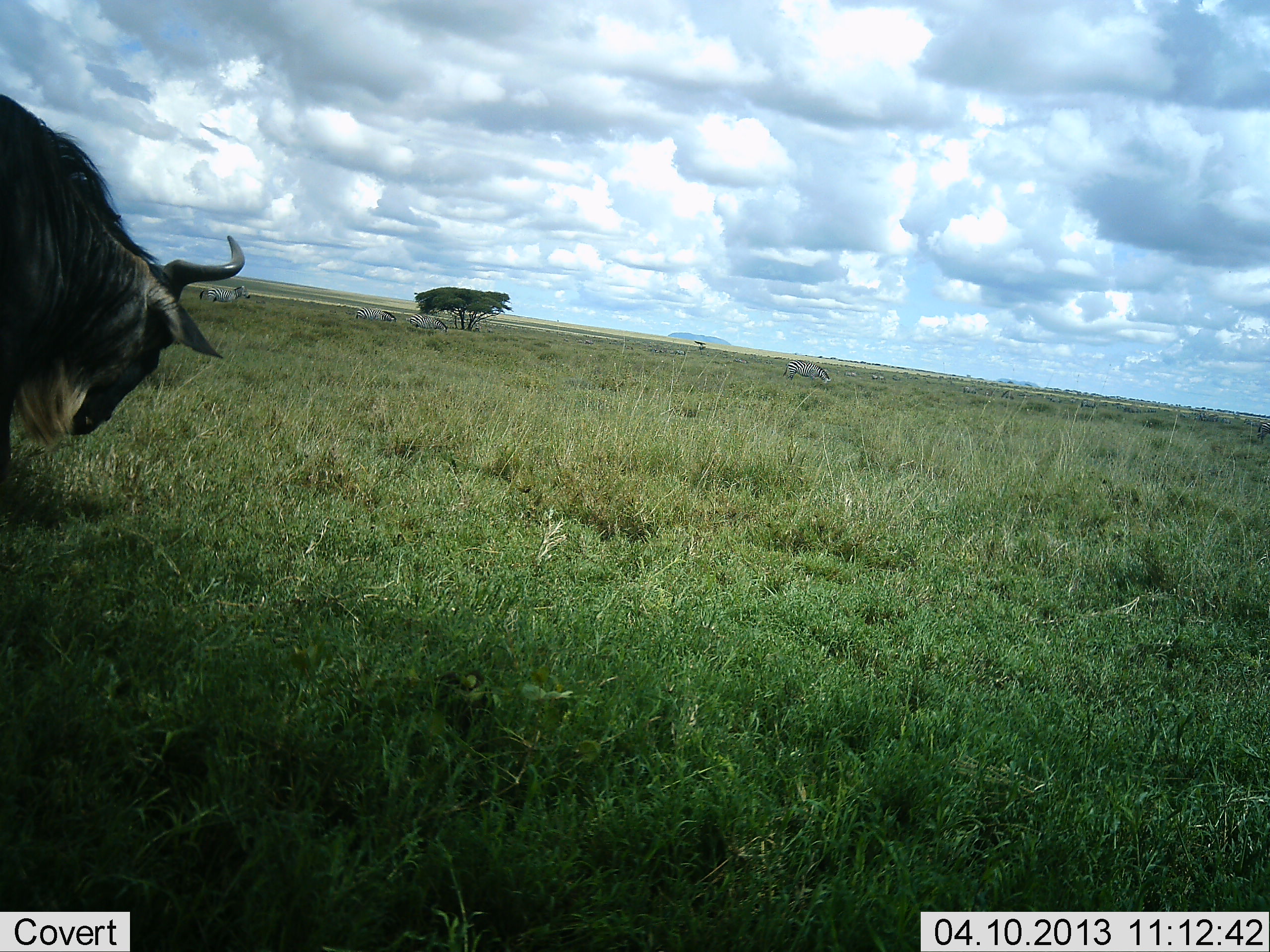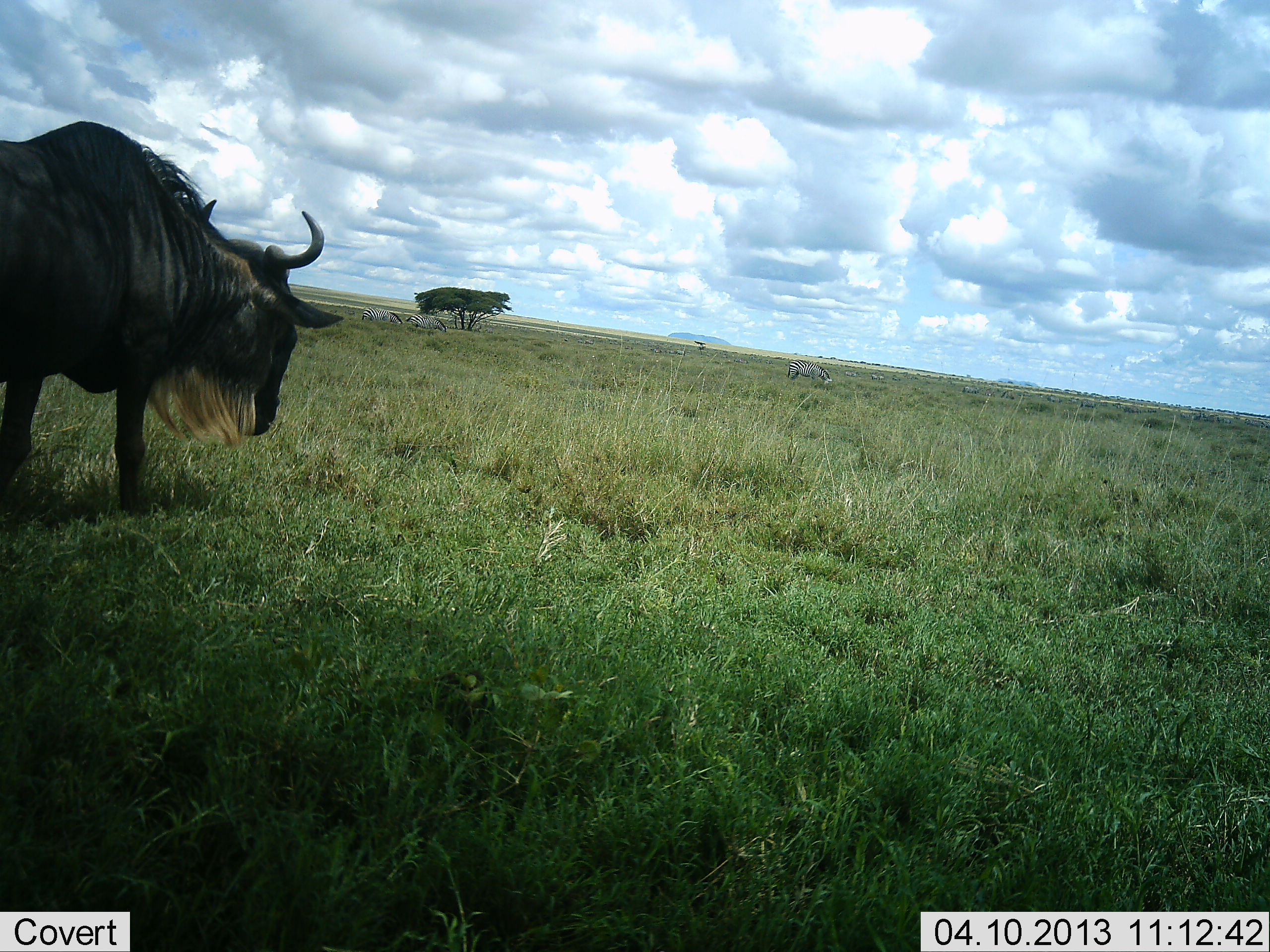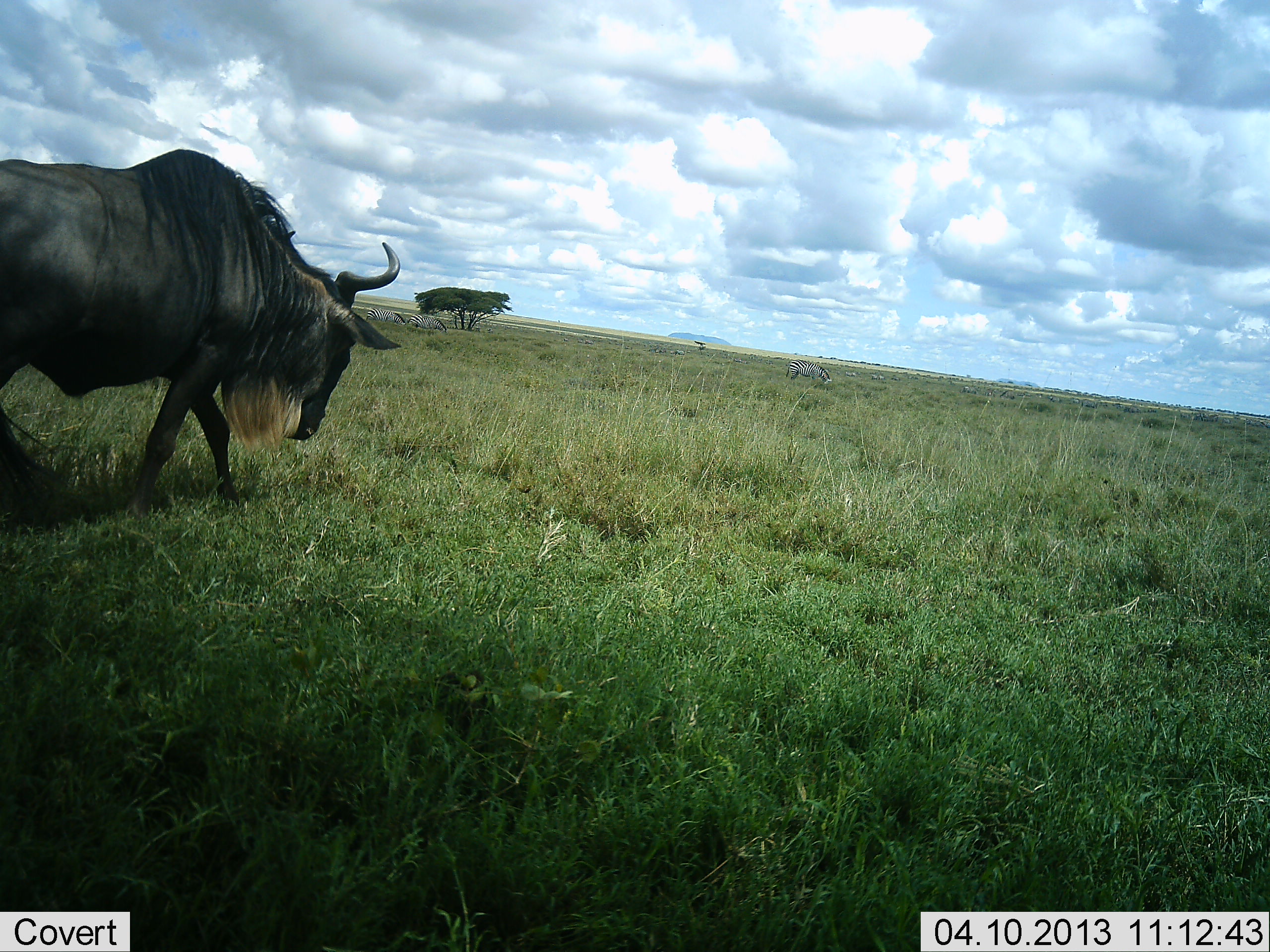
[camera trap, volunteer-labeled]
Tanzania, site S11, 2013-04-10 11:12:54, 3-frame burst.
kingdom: Animalia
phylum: Chordata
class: Mammalia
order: Artiodactyla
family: Bovidae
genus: Connochaetes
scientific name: Connochaetes taurinus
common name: blue wildebeest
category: wildebeest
Wildebeest (blue wildebeest) (Connochaetes taurinus), count 1. Behavior (volunteer vote fractions): standing 13%, resting 0%, moving 83%, interacting 0%. Young present (vote fraction): 0%. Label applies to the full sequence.